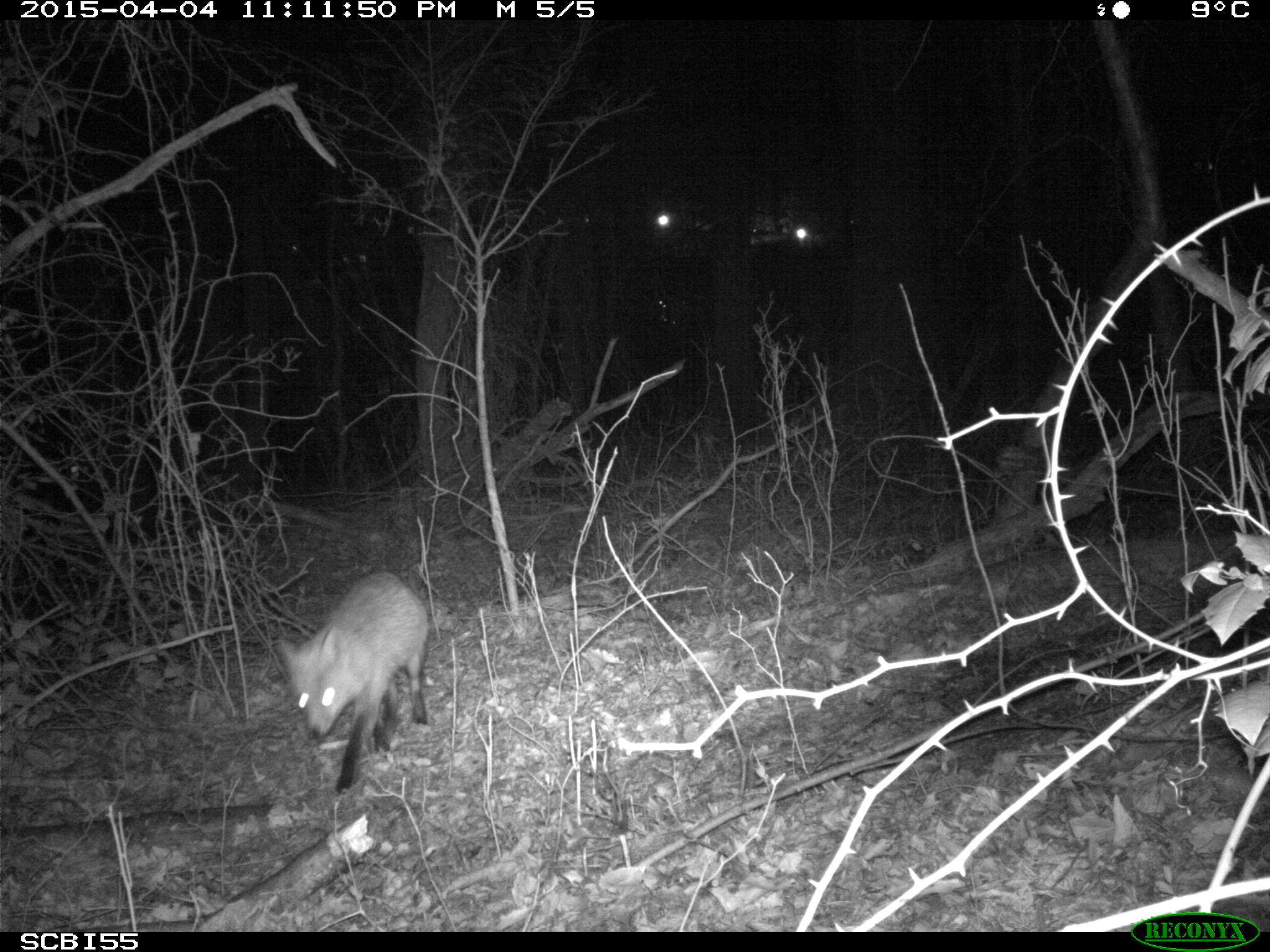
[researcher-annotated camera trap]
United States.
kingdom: Animalia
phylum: Chordata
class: Mammalia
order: Carnivora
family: Canidae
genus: Vulpes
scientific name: Vulpes vulpes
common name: red fox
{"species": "Red Fox (Vulpes vulpes)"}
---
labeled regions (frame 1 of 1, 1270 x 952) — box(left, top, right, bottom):
Red Fox: box(273, 568, 439, 807)